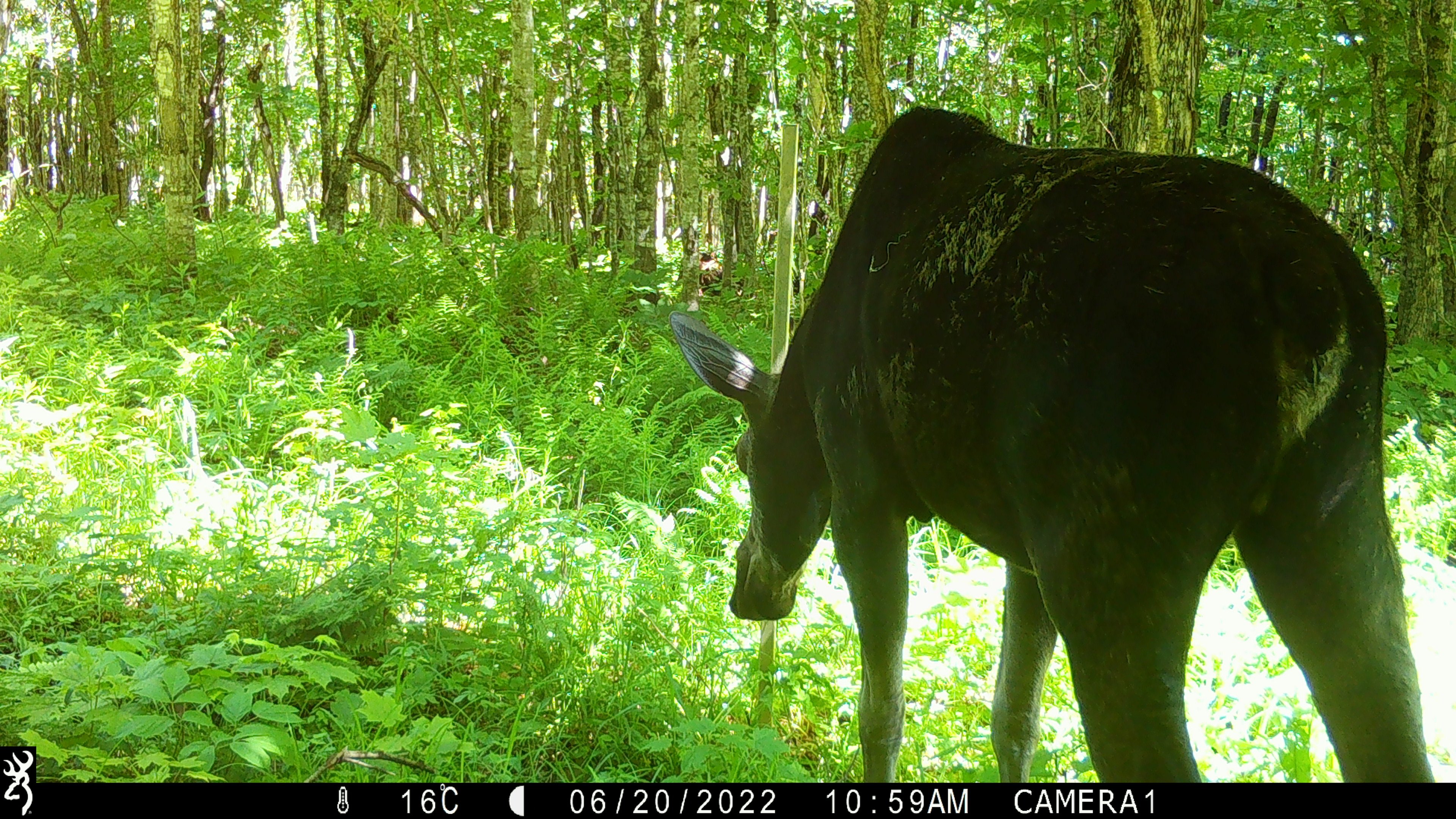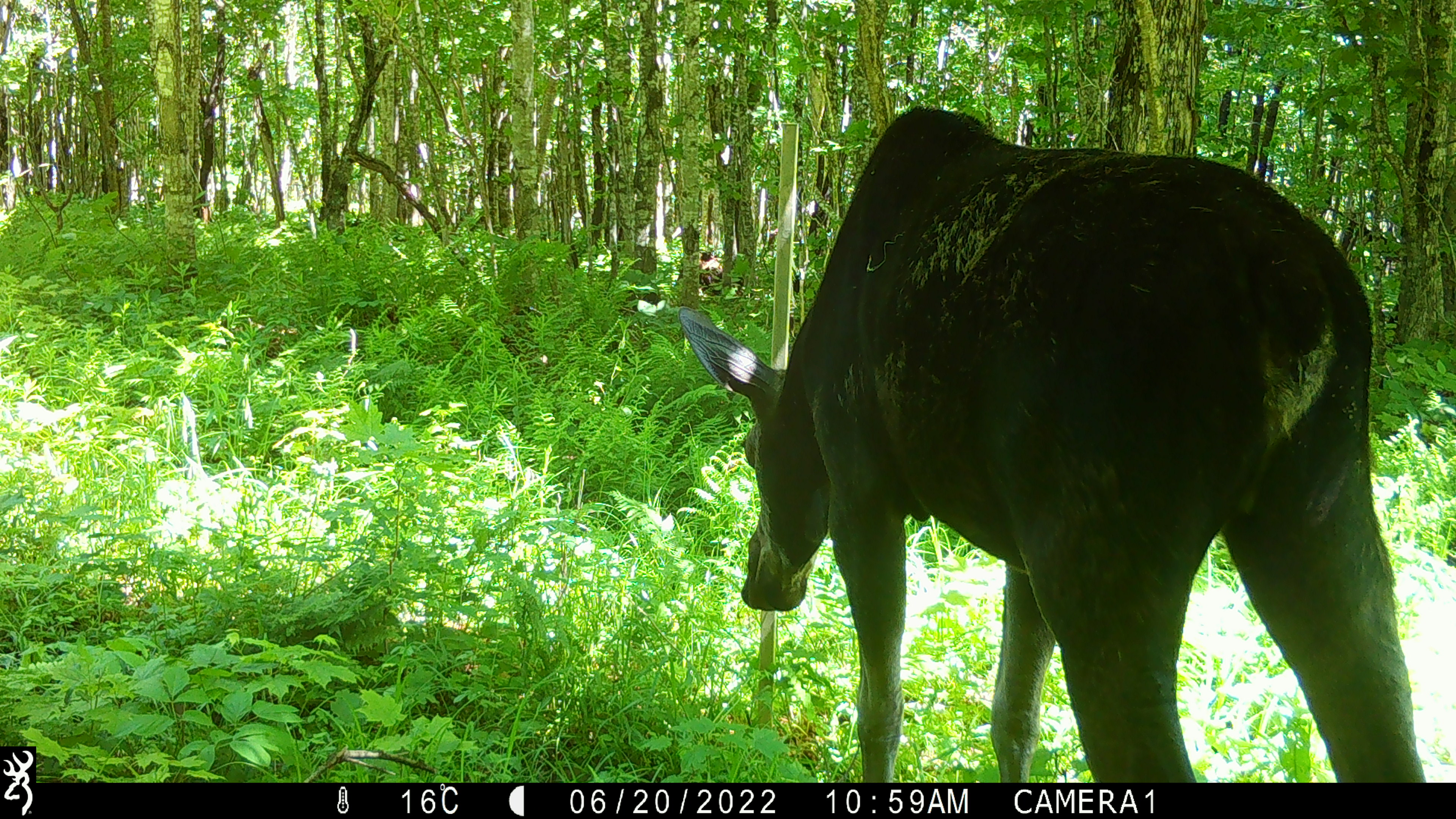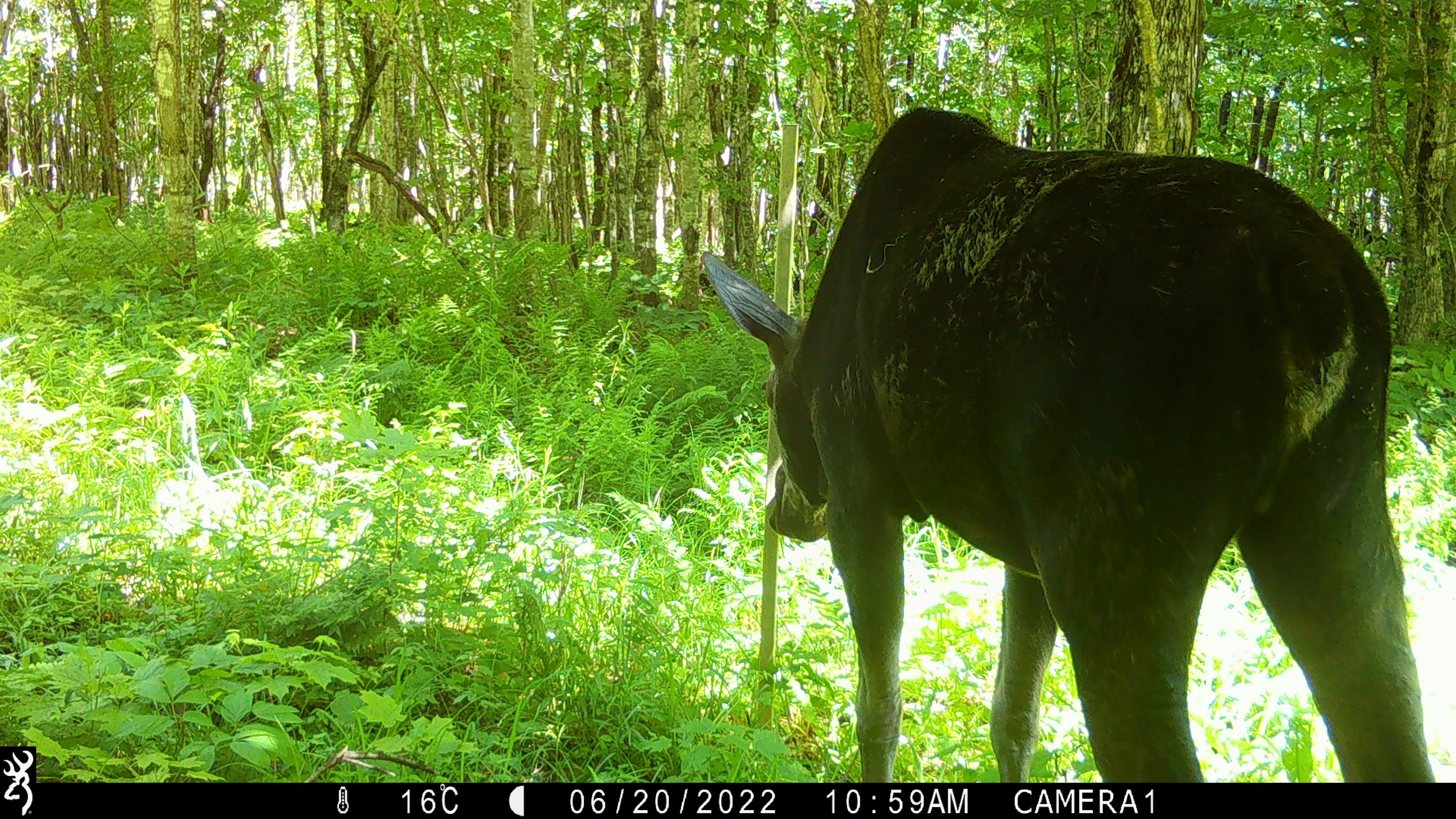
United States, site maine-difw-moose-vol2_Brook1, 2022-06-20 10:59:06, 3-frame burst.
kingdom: Animalia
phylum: Chordata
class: Mammalia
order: Artiodactyla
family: Cervidae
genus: Alces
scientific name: Alces alces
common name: moose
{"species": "moose (Alces alces)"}